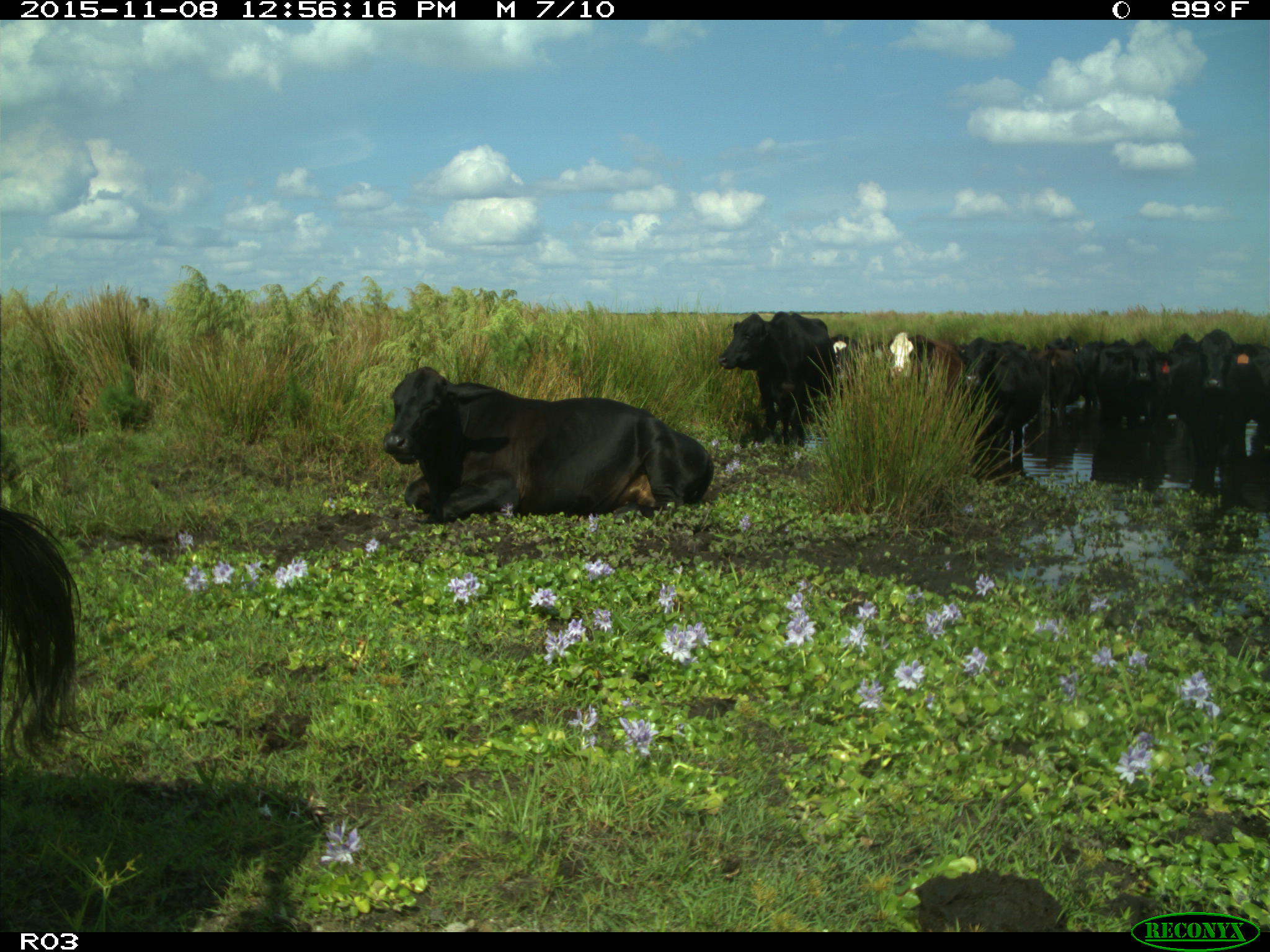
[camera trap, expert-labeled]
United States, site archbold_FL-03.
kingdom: Animalia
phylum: Chordata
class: Mammalia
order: Artiodactyla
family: Bovidae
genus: Bos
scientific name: Bos taurus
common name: domestic cow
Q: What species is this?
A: Bos taurus (domestic cow).